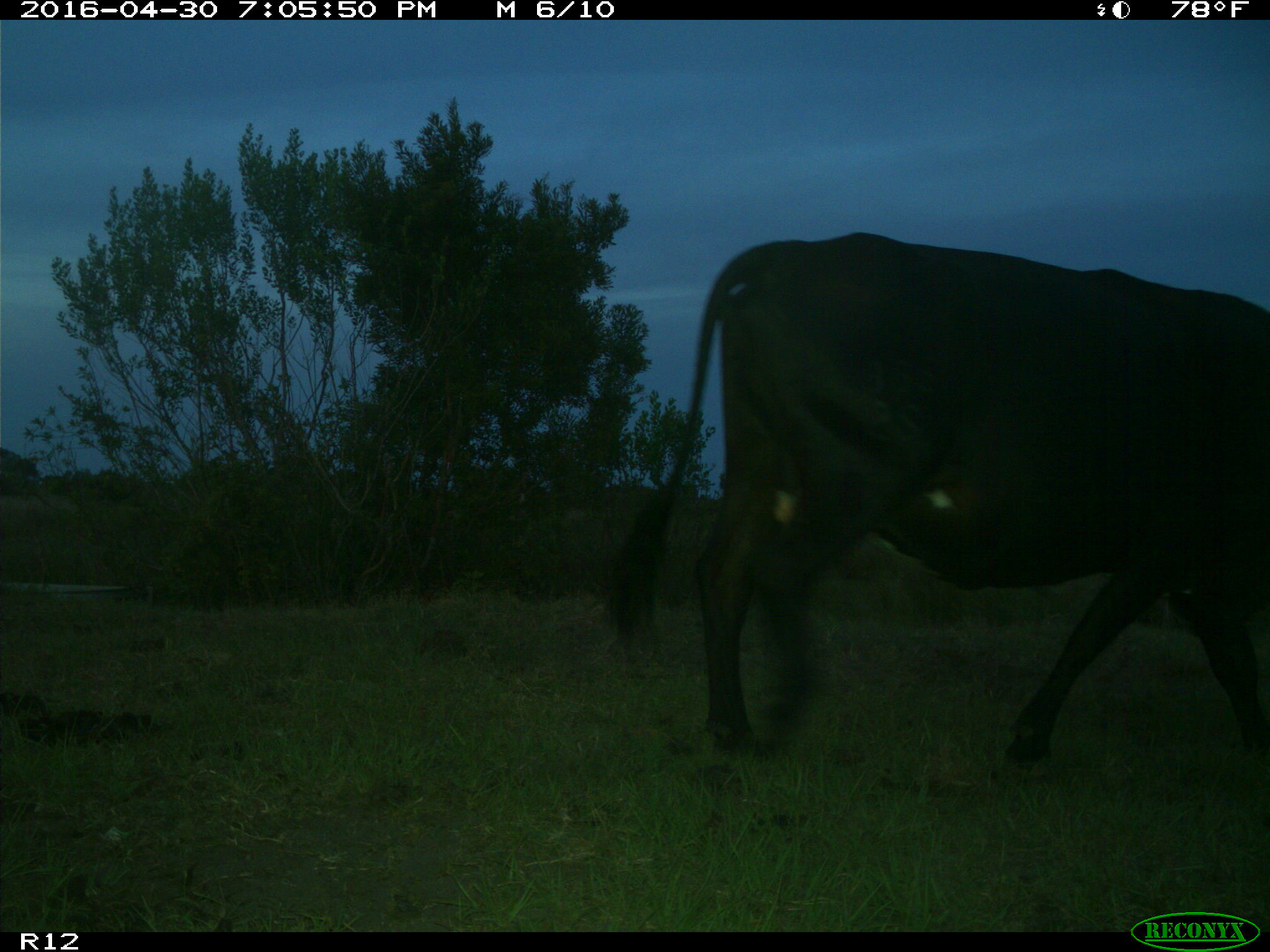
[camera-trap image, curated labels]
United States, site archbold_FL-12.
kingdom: Animalia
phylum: Chordata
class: Mammalia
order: Artiodactyla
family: Bovidae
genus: Bos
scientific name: Bos taurus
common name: domestic cow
Bos taurus (domestic cow).